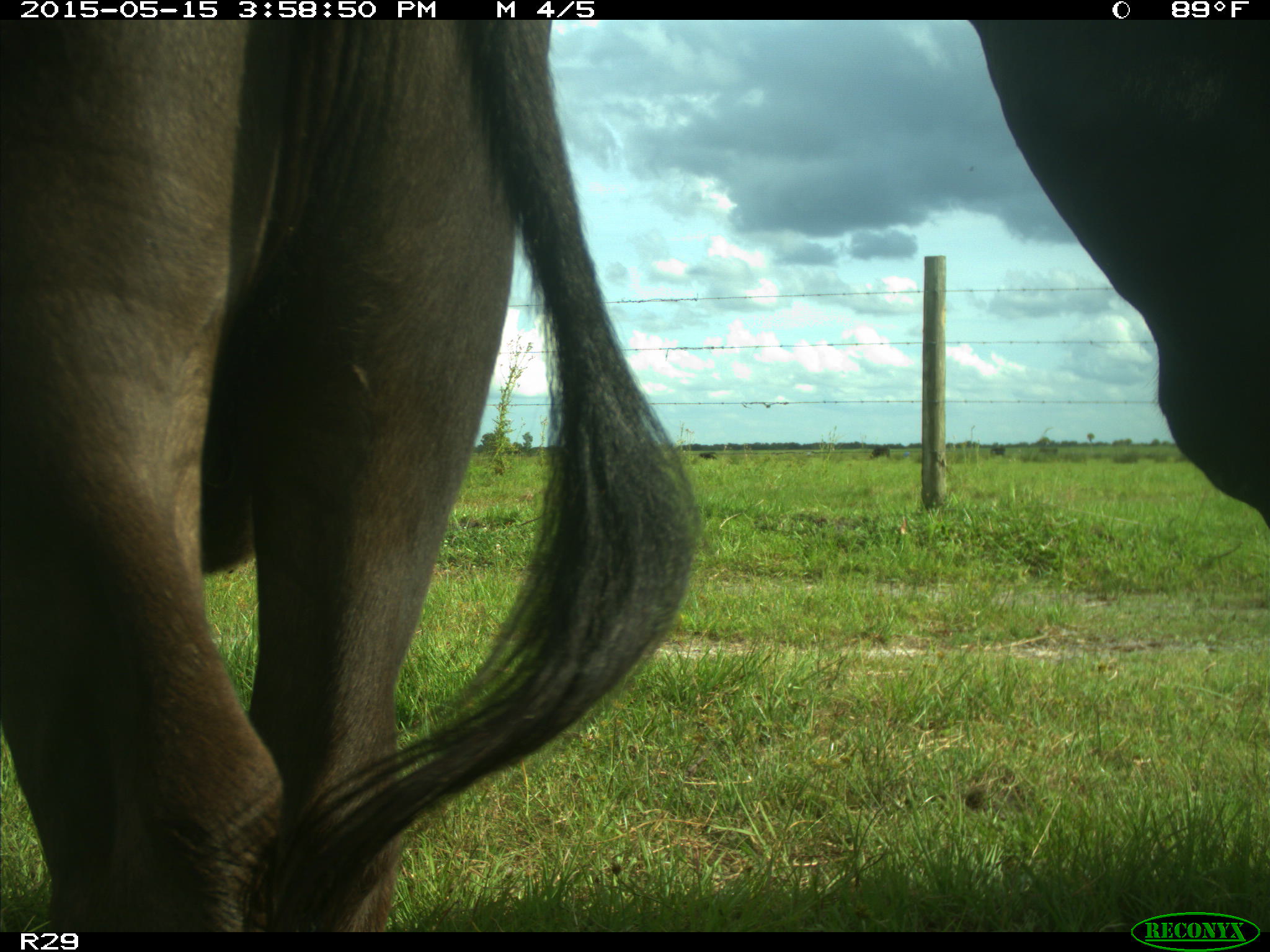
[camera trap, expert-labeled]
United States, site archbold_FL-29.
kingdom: Animalia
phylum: Chordata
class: Mammalia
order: Artiodactyla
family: Bovidae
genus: Bos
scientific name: Bos taurus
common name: domestic cow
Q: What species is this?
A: Bos taurus (domestic cow).